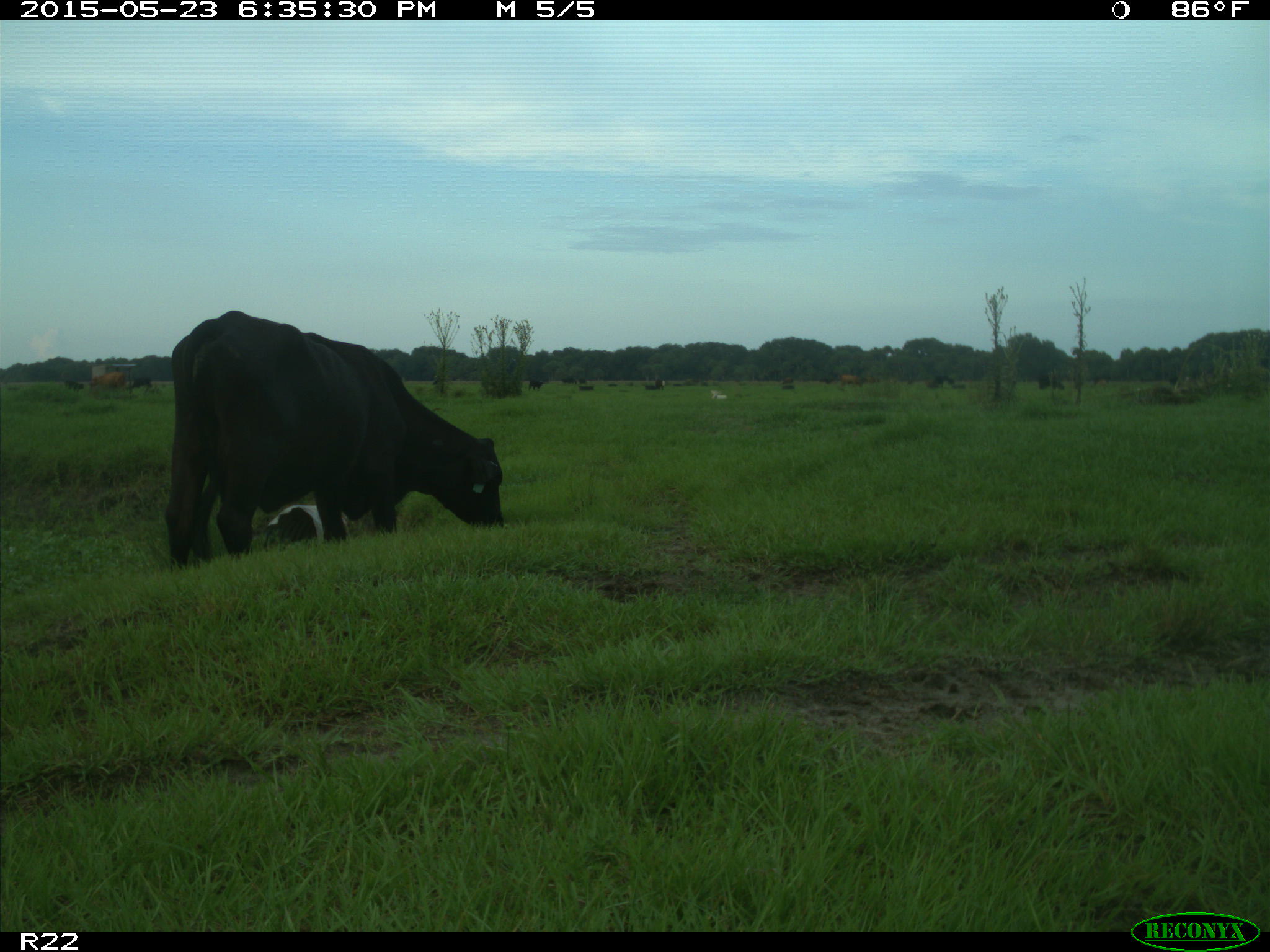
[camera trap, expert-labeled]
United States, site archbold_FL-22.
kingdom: Animalia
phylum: Chordata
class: Mammalia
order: Artiodactyla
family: Bovidae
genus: Bos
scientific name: Bos taurus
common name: domestic cow